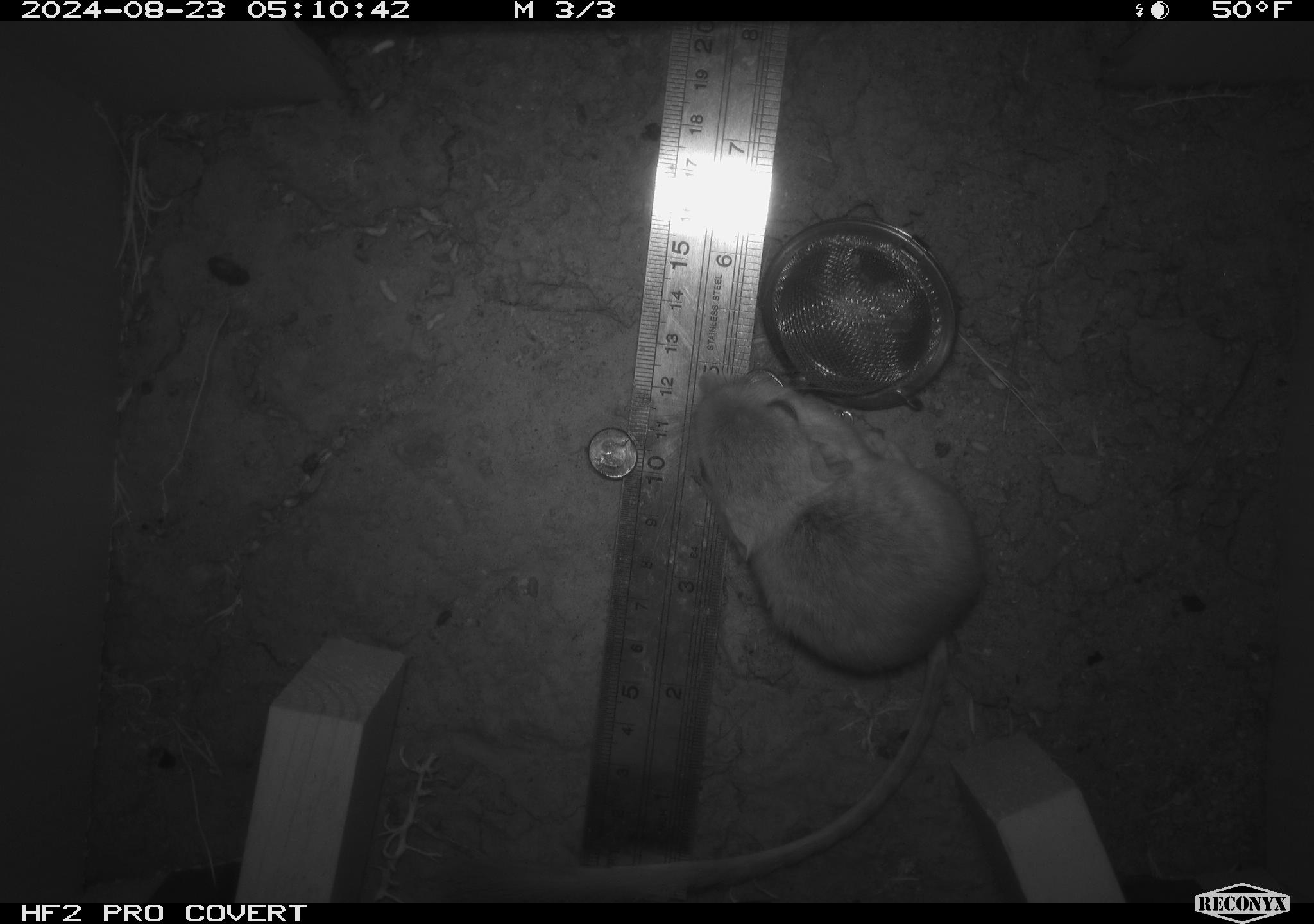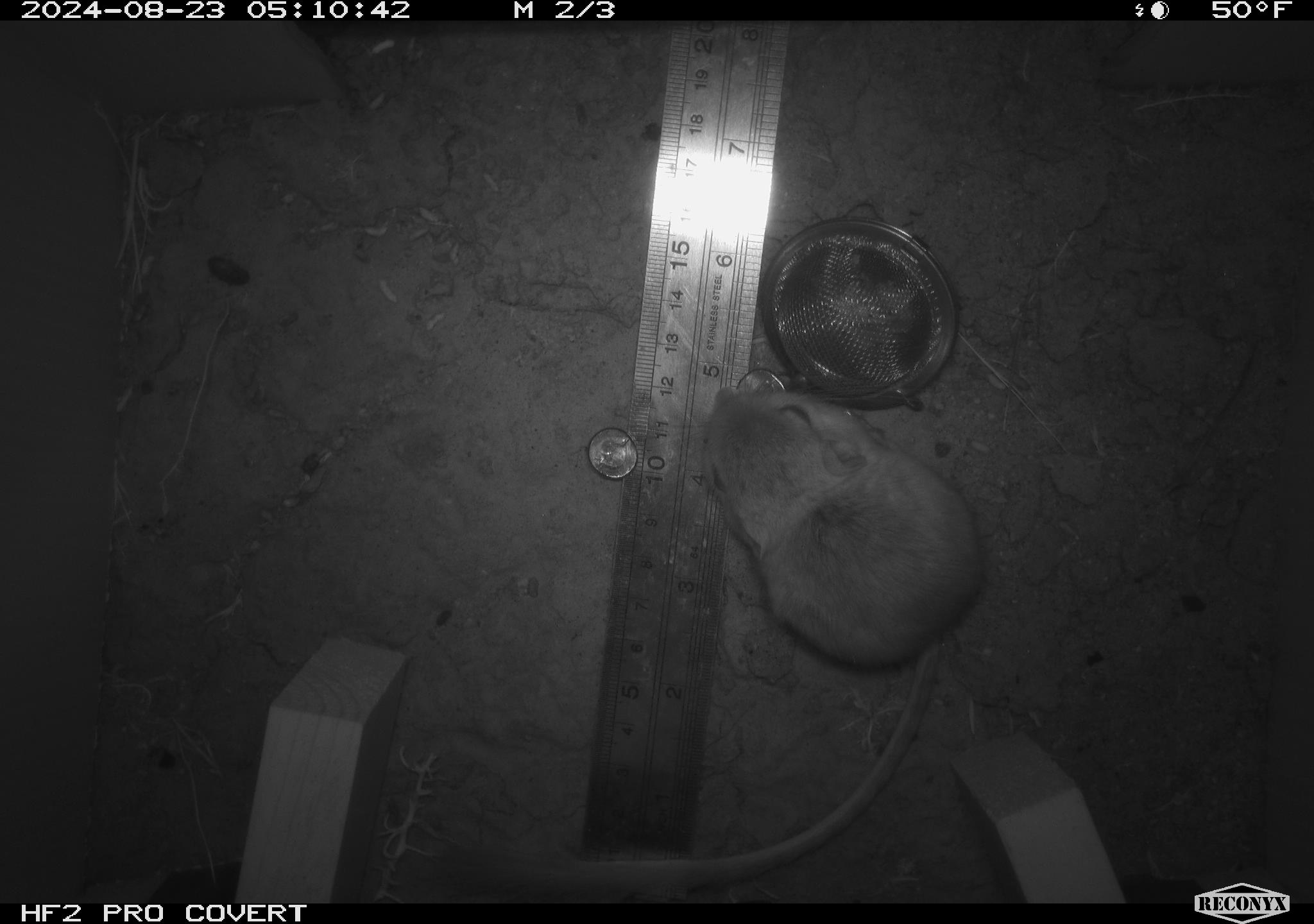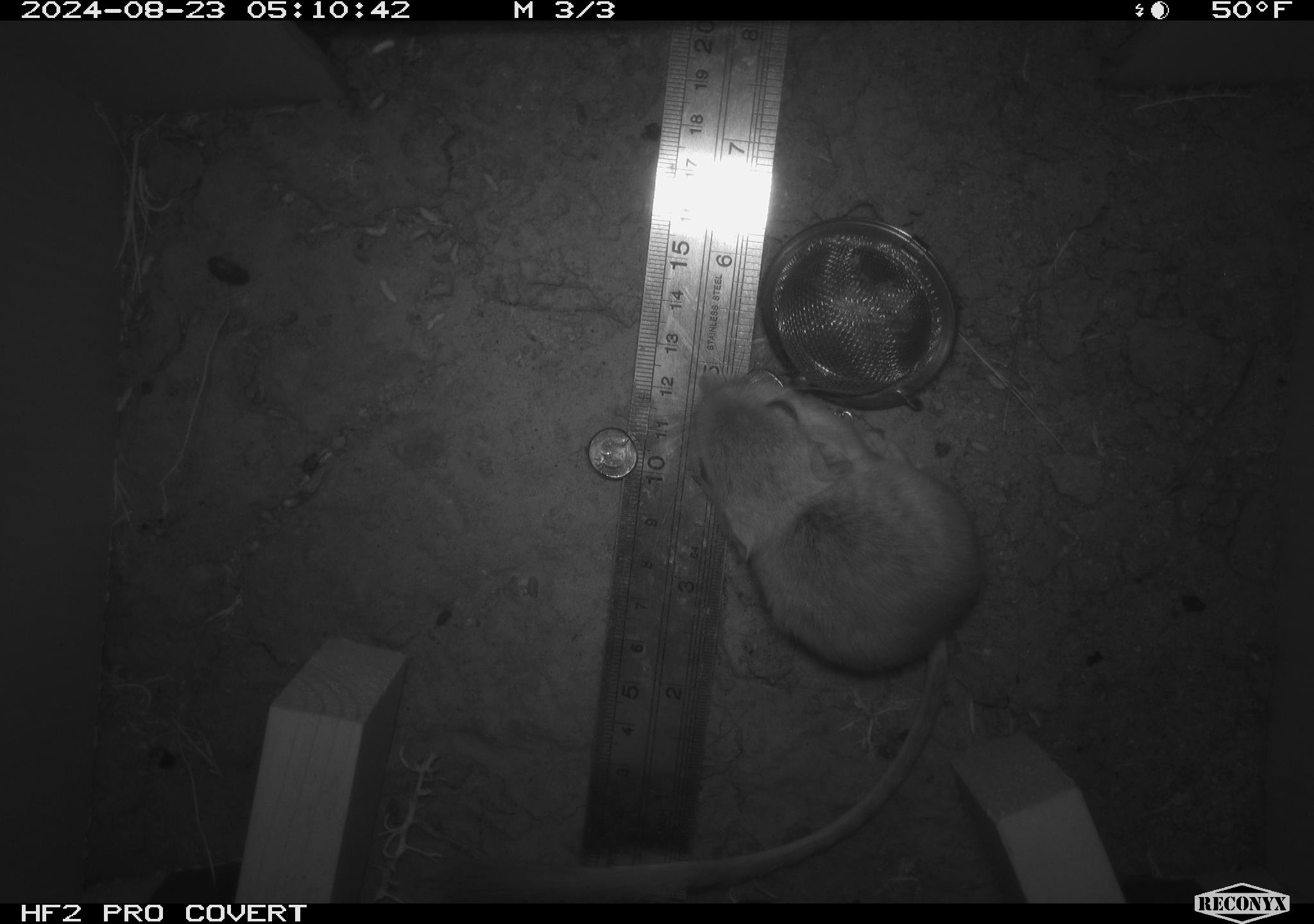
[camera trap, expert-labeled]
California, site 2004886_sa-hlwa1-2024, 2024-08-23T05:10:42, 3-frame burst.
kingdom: Animalia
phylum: Chordata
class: Mammalia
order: Rodentia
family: Heteromyidae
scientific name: Heteromyidae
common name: kangaroo rats and pocket mice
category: heteromyidae family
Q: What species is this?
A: Heteromyidae family (kangaroo rats and pocket mice) (Heteromyidae).